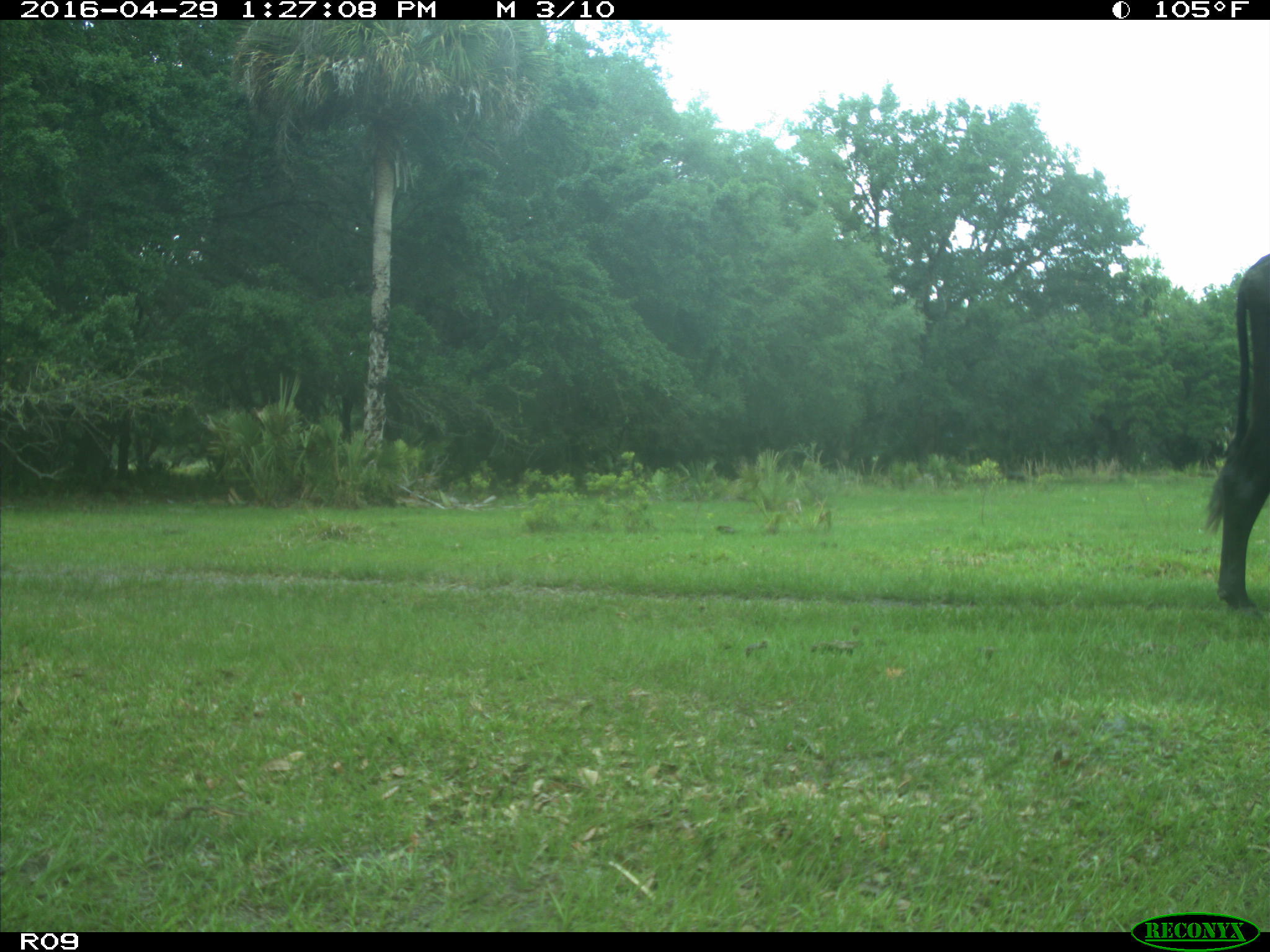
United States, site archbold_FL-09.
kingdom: Animalia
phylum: Chordata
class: Mammalia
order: Artiodactyla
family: Bovidae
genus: Bos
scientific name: Bos taurus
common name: domestic cow